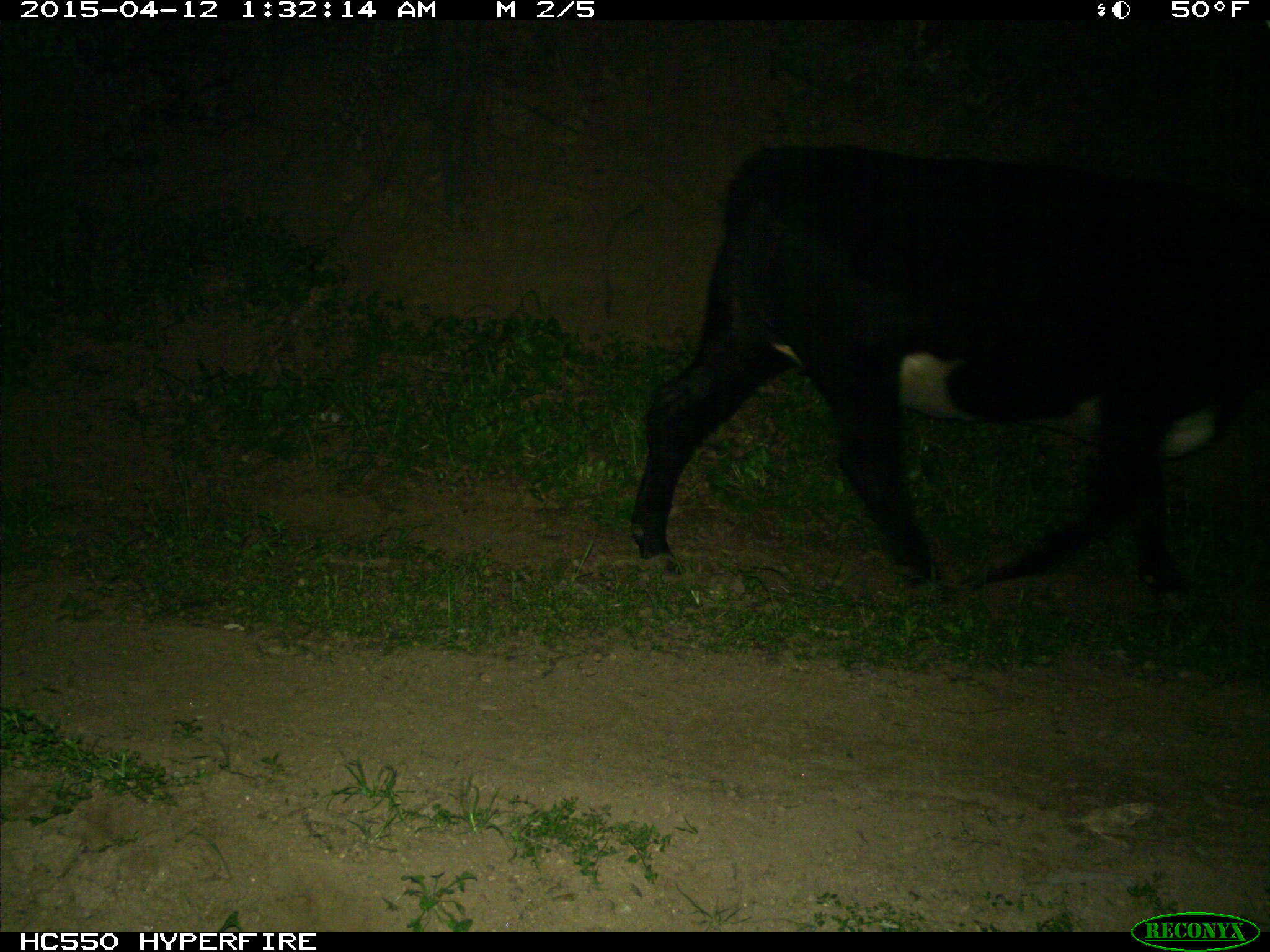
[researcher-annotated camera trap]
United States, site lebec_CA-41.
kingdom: Animalia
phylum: Chordata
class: Mammalia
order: Artiodactyla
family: Bovidae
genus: Bos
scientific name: Bos taurus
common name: domestic cow